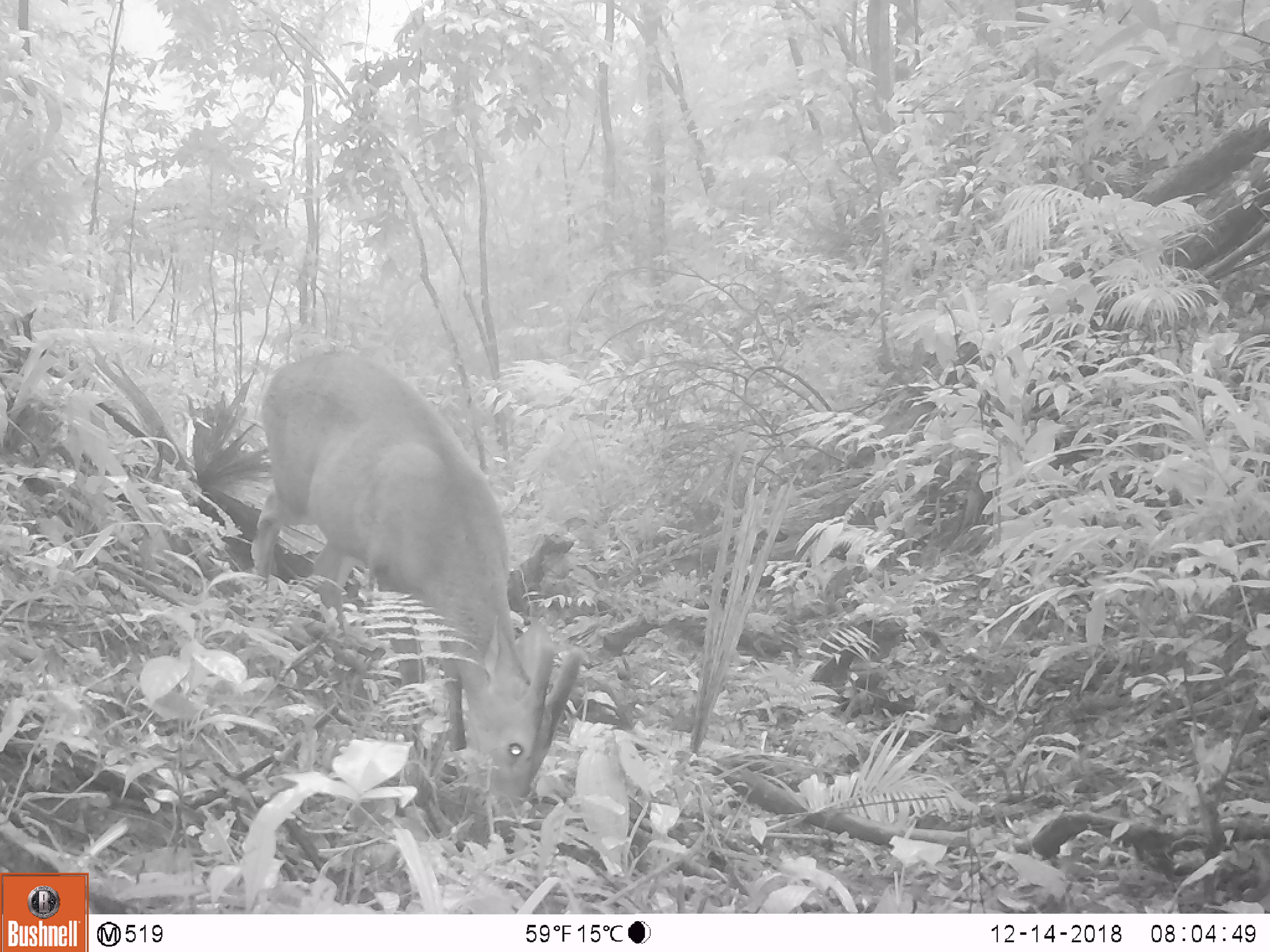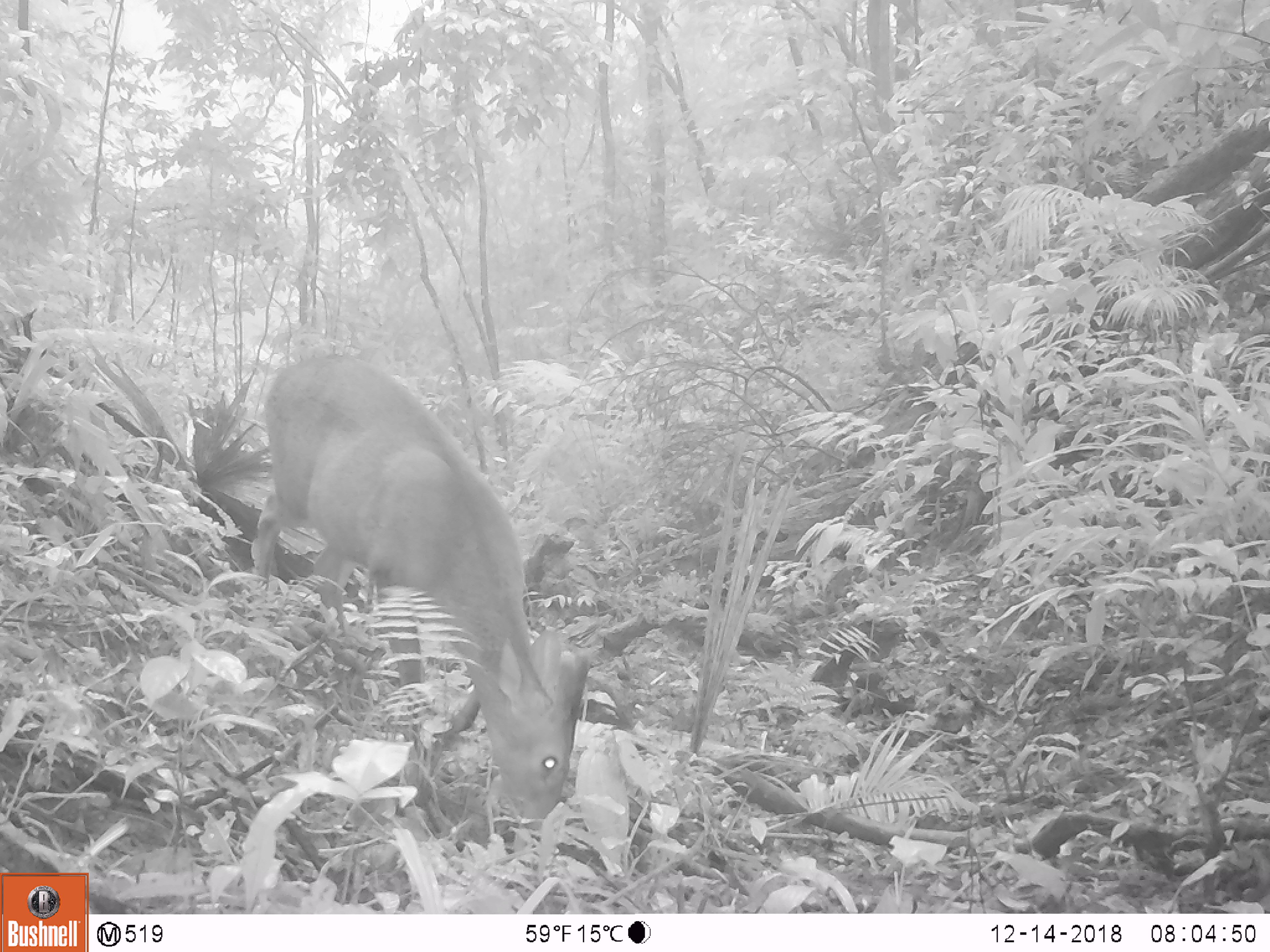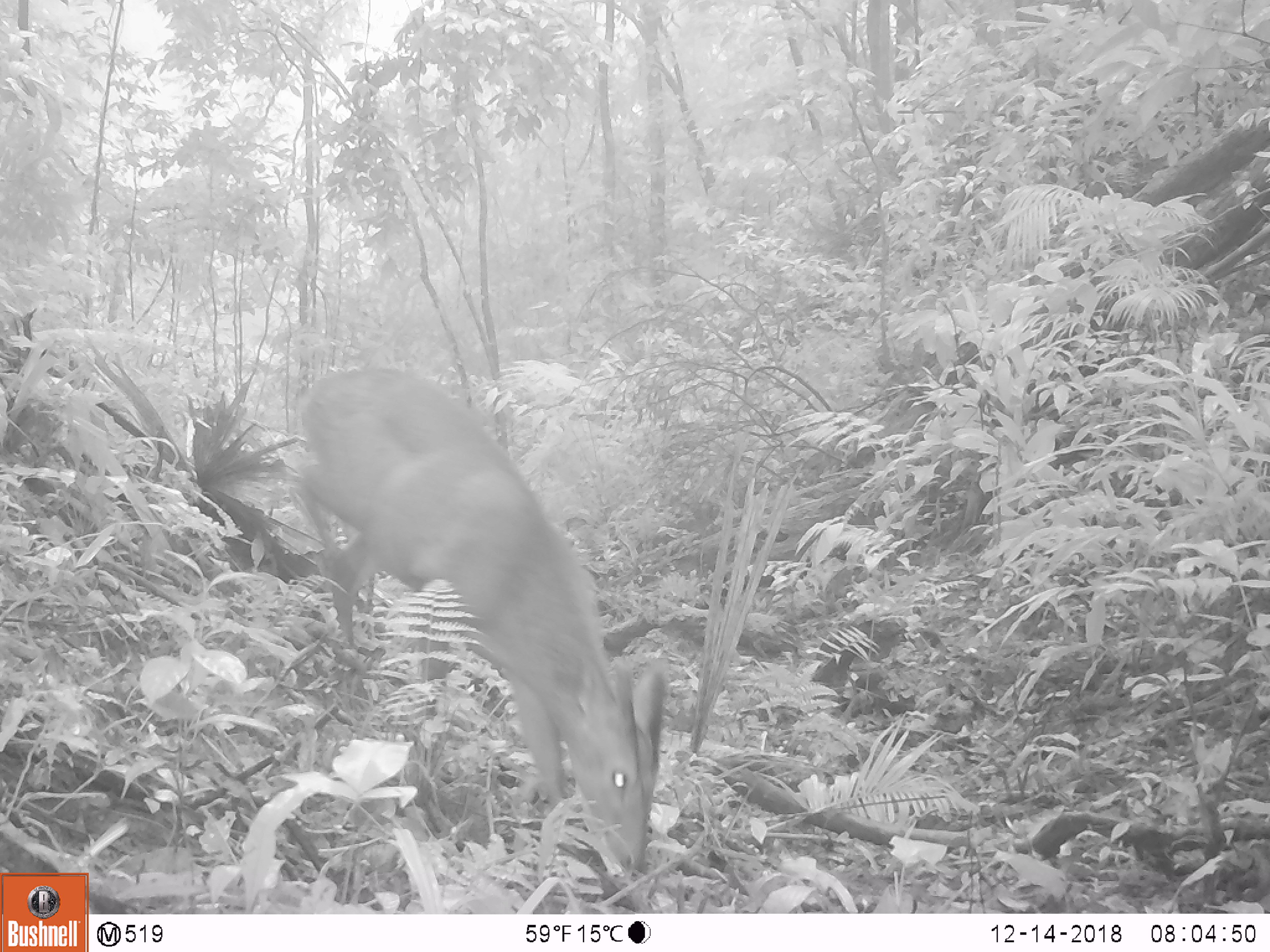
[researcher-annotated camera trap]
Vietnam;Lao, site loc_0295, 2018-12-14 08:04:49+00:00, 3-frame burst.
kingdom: Animalia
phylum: Chordata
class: Mammalia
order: Artiodactyla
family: Cervidae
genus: Muntiacus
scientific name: Muntiacus vuquangensis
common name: large-antlered muntjac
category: large antlered muntjac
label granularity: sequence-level